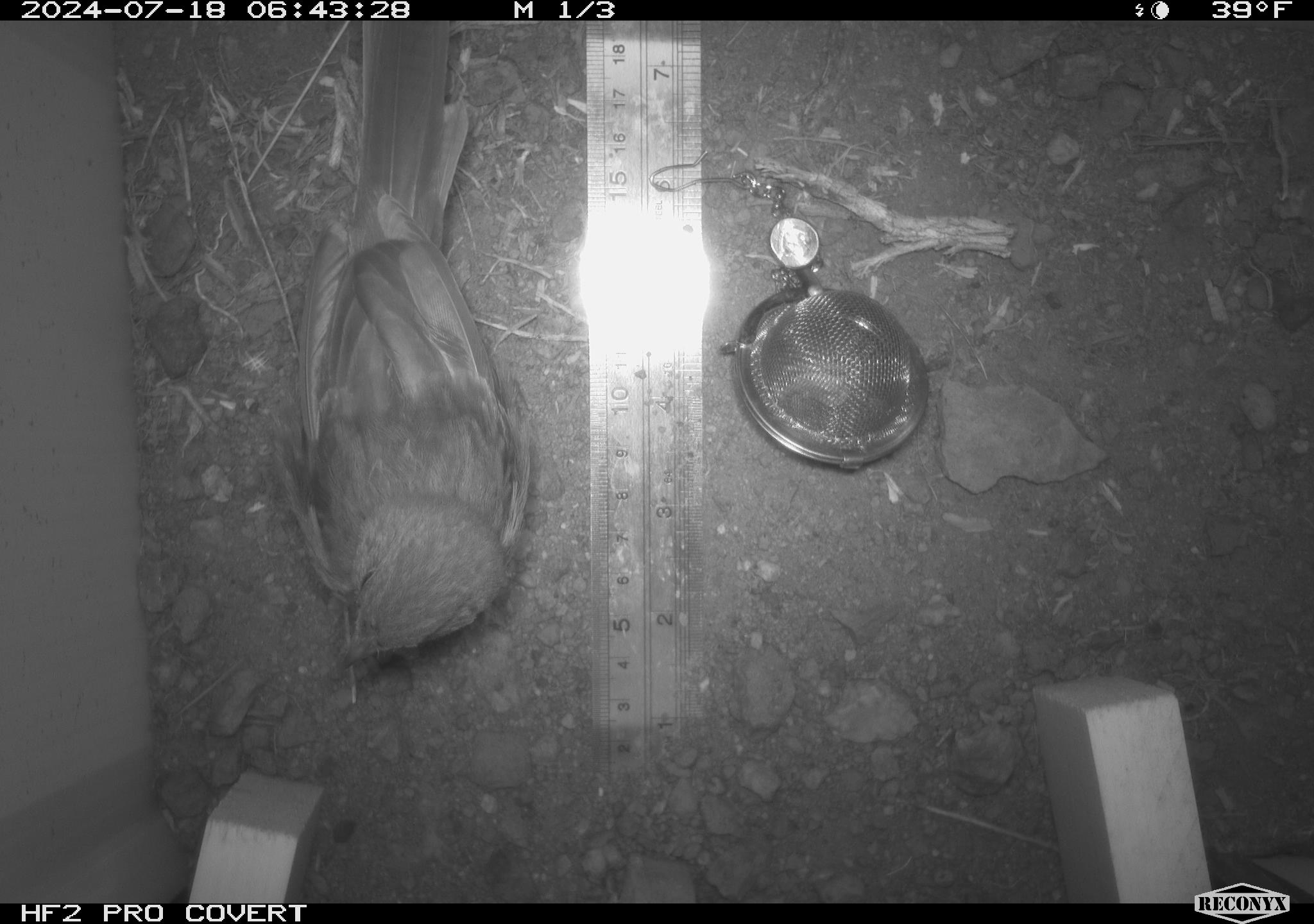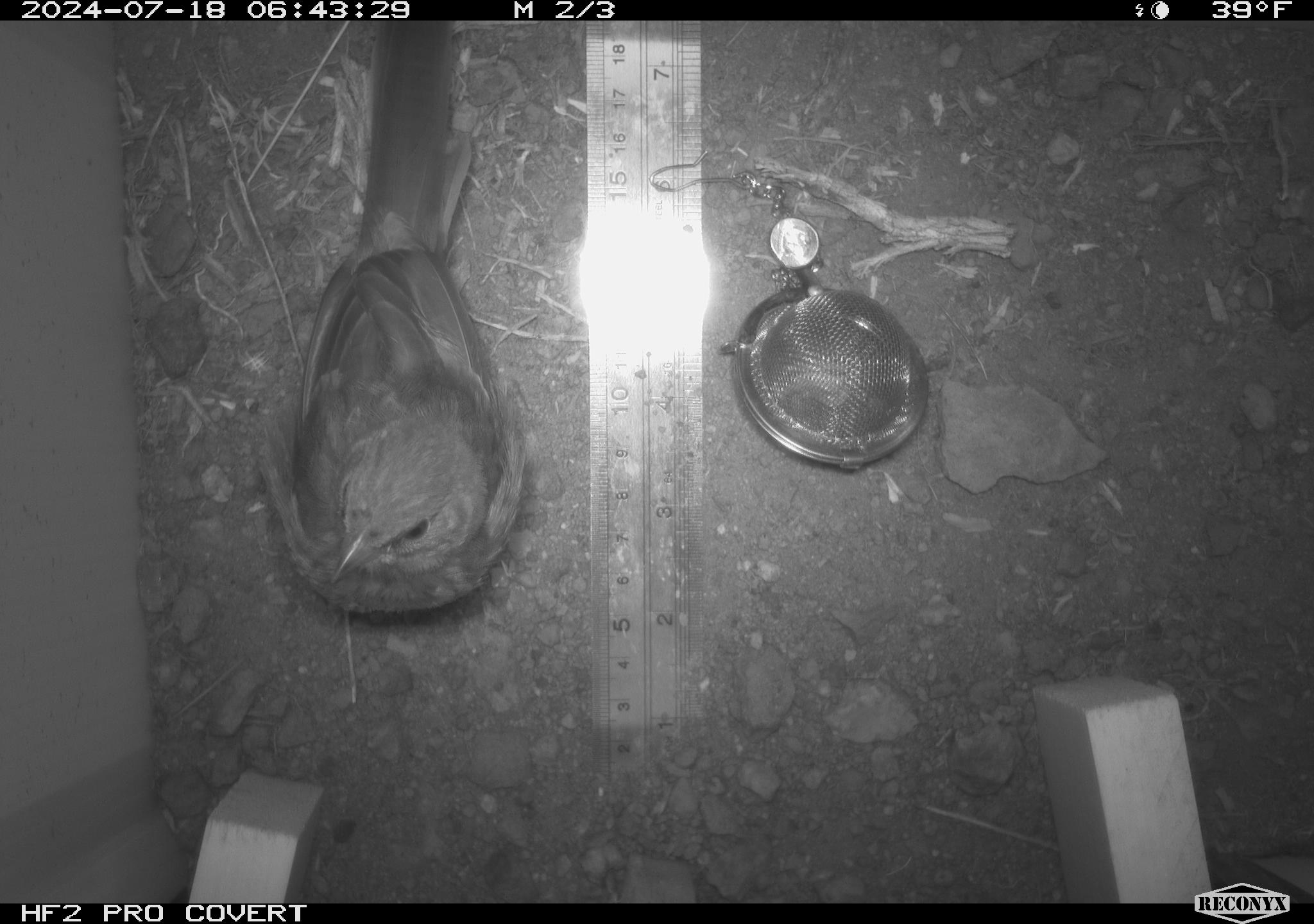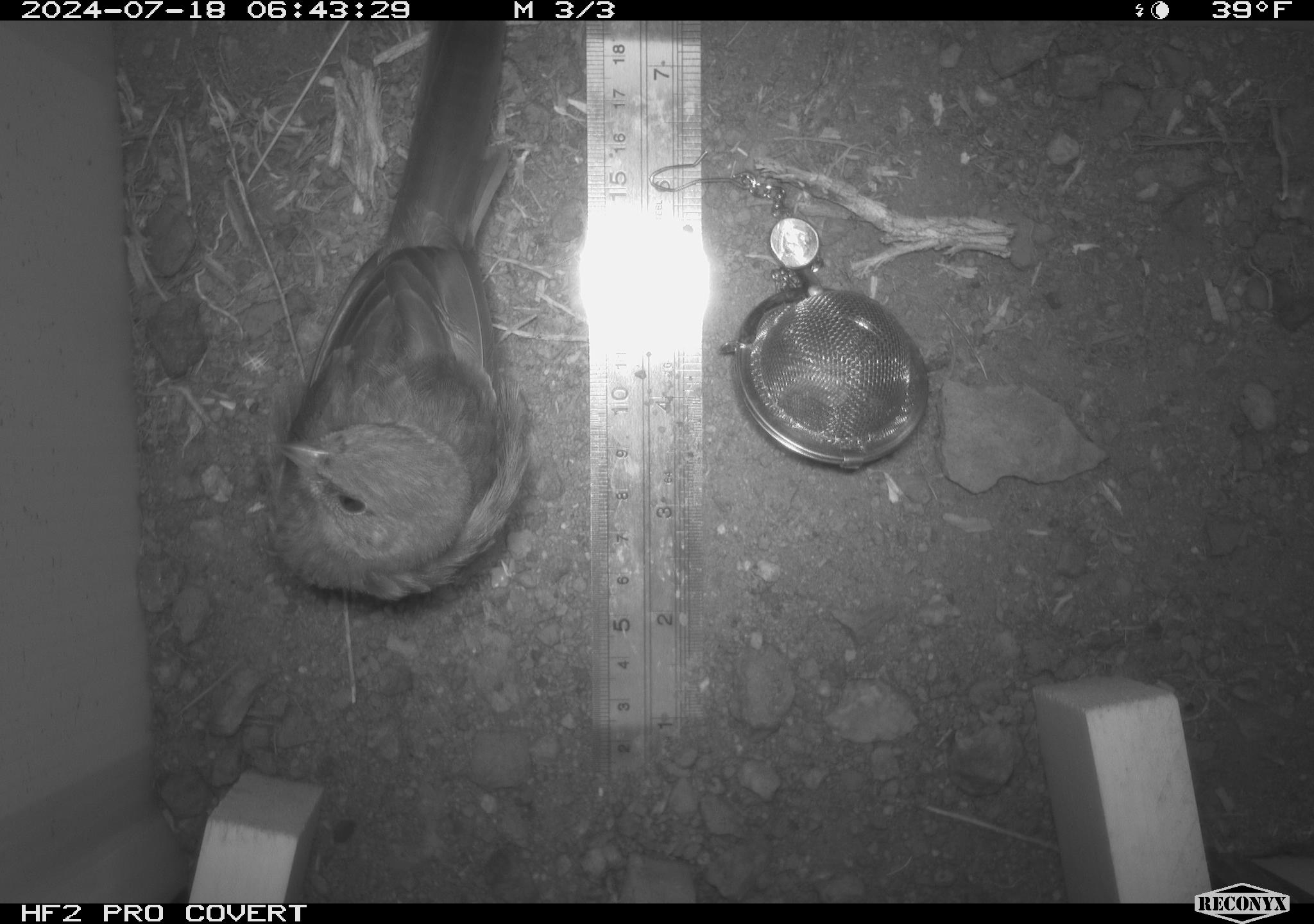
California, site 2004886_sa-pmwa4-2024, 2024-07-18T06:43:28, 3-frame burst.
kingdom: Animalia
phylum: Chordata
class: Aves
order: Passeriformes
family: Passerellidae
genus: Pipilo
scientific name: Pipilo chlorurus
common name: green-tailed towhee